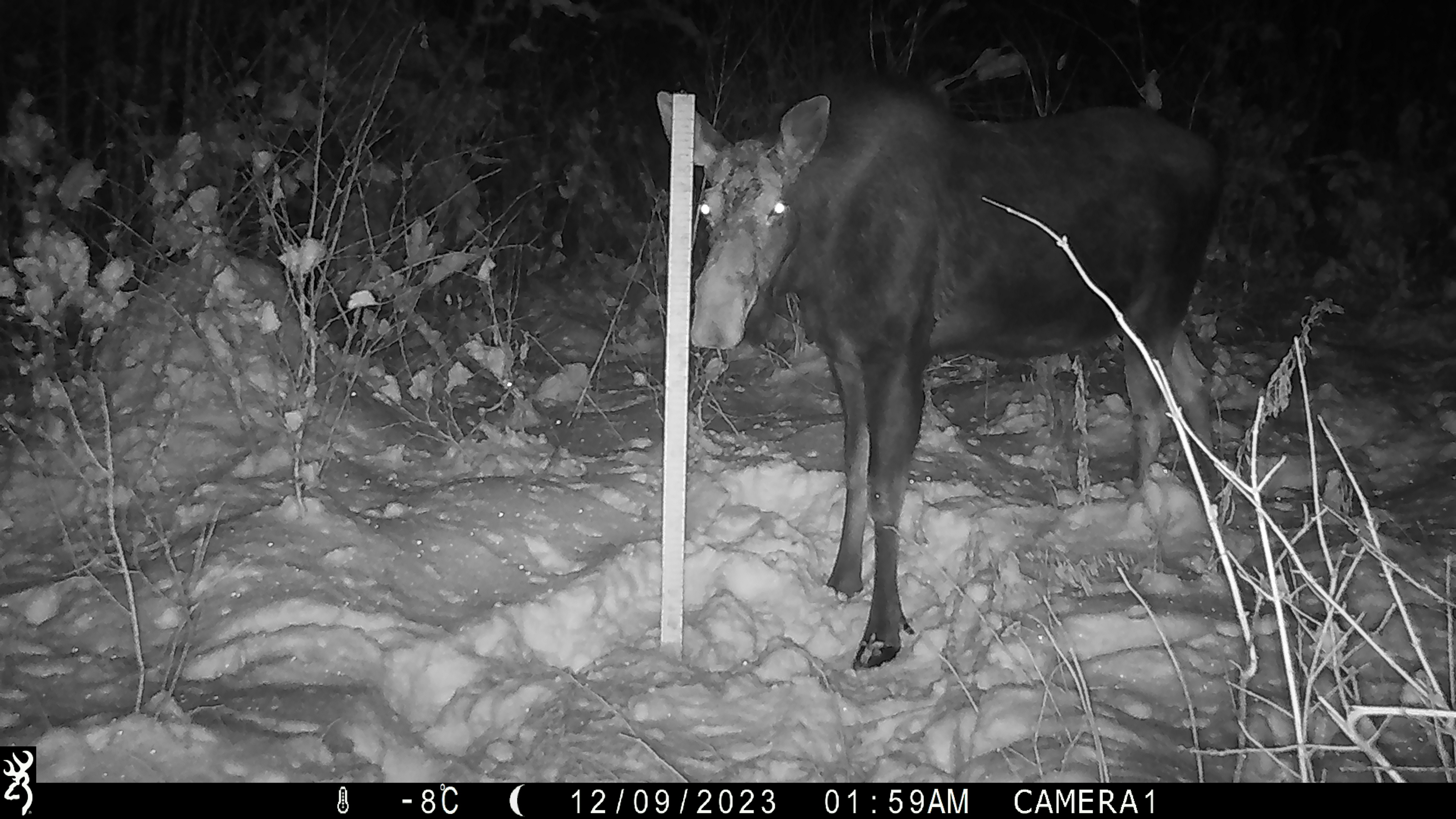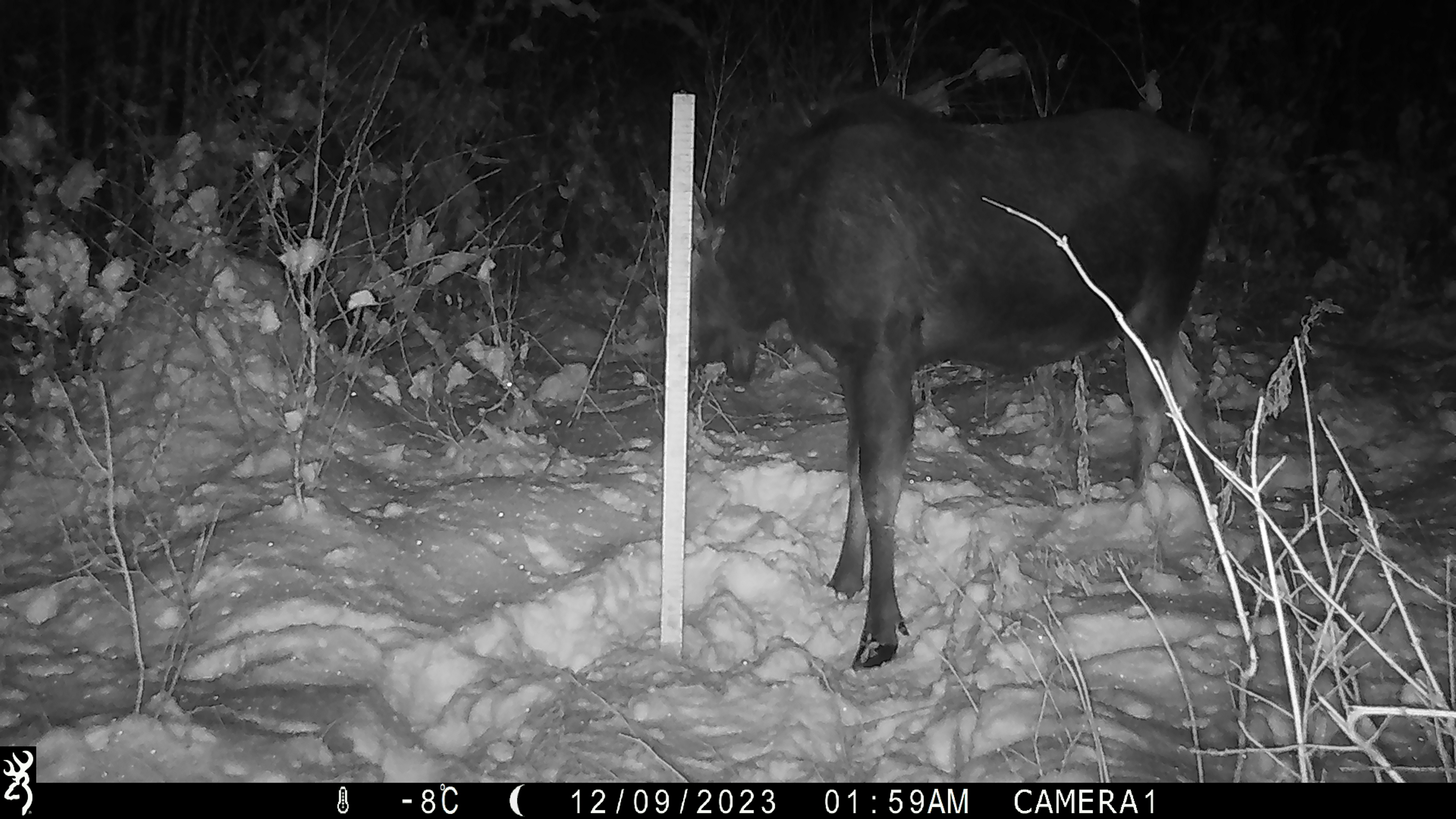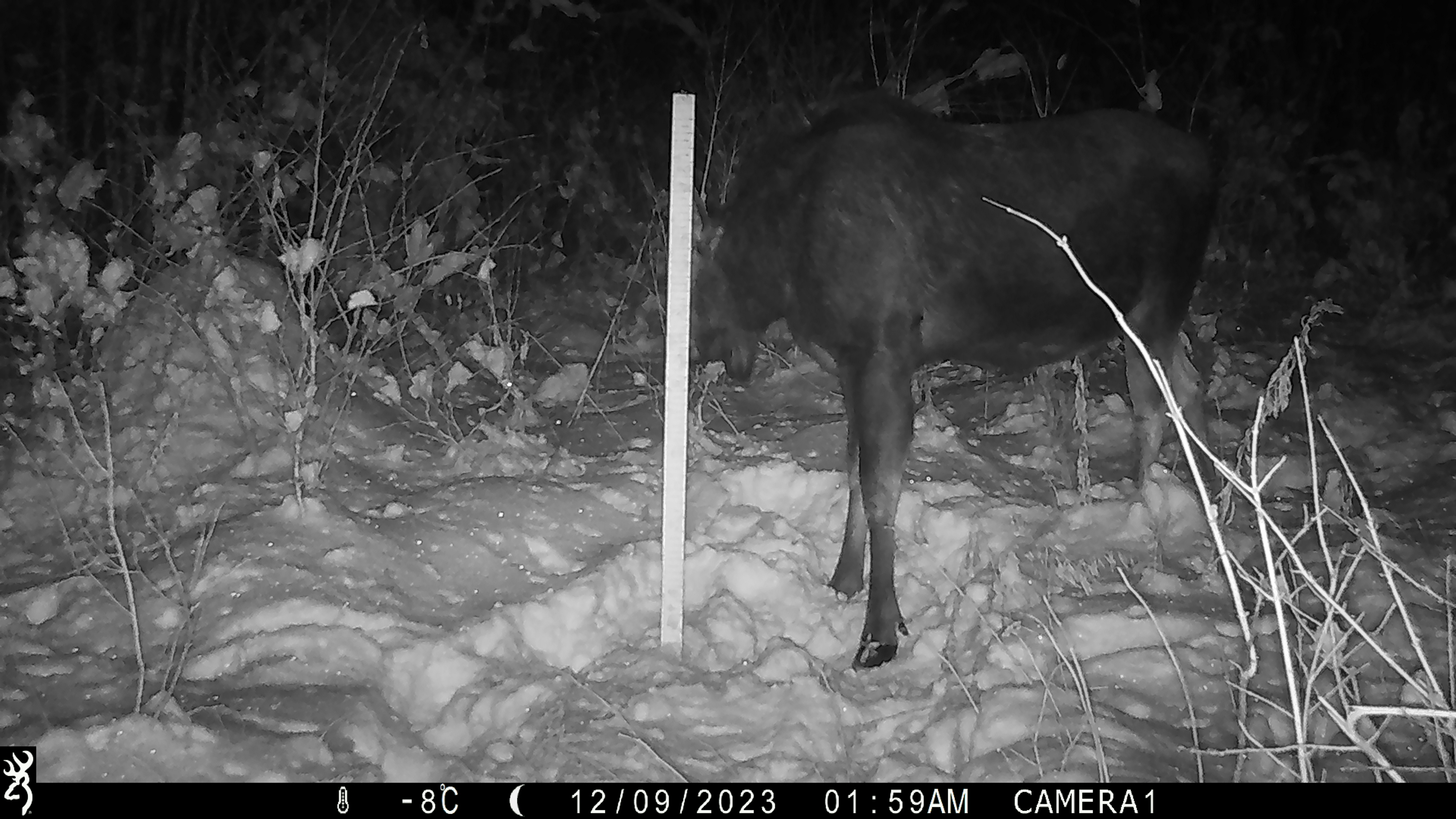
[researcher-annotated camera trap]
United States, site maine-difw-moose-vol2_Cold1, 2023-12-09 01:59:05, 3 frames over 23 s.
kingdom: Animalia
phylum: Chordata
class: Mammalia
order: Artiodactyla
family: Cervidae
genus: Alces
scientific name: Alces alces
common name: moose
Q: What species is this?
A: Moose (Alces alces).